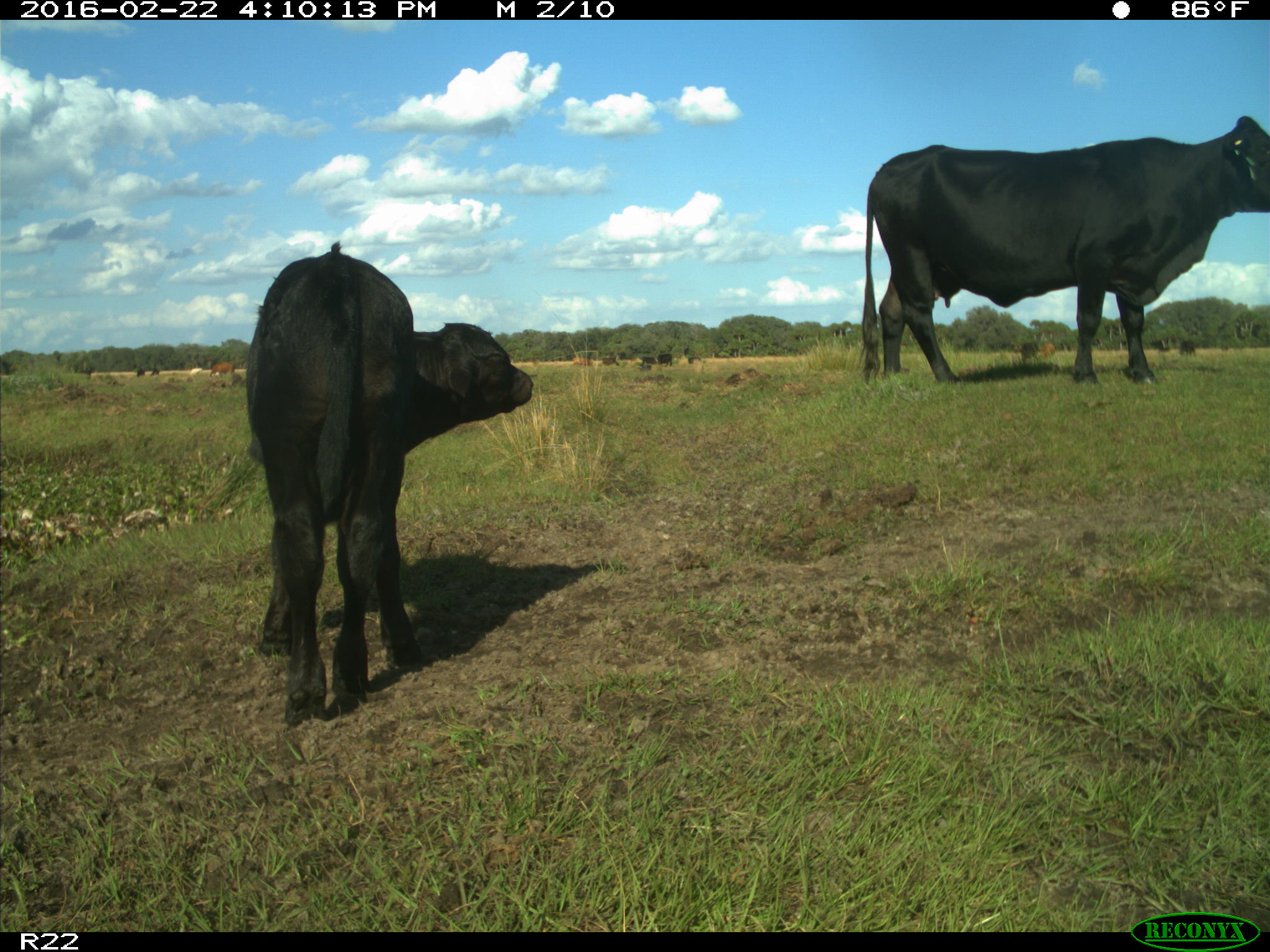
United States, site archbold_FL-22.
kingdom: Animalia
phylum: Chordata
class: Mammalia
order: Artiodactyla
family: Bovidae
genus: Bos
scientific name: Bos taurus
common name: domestic cow